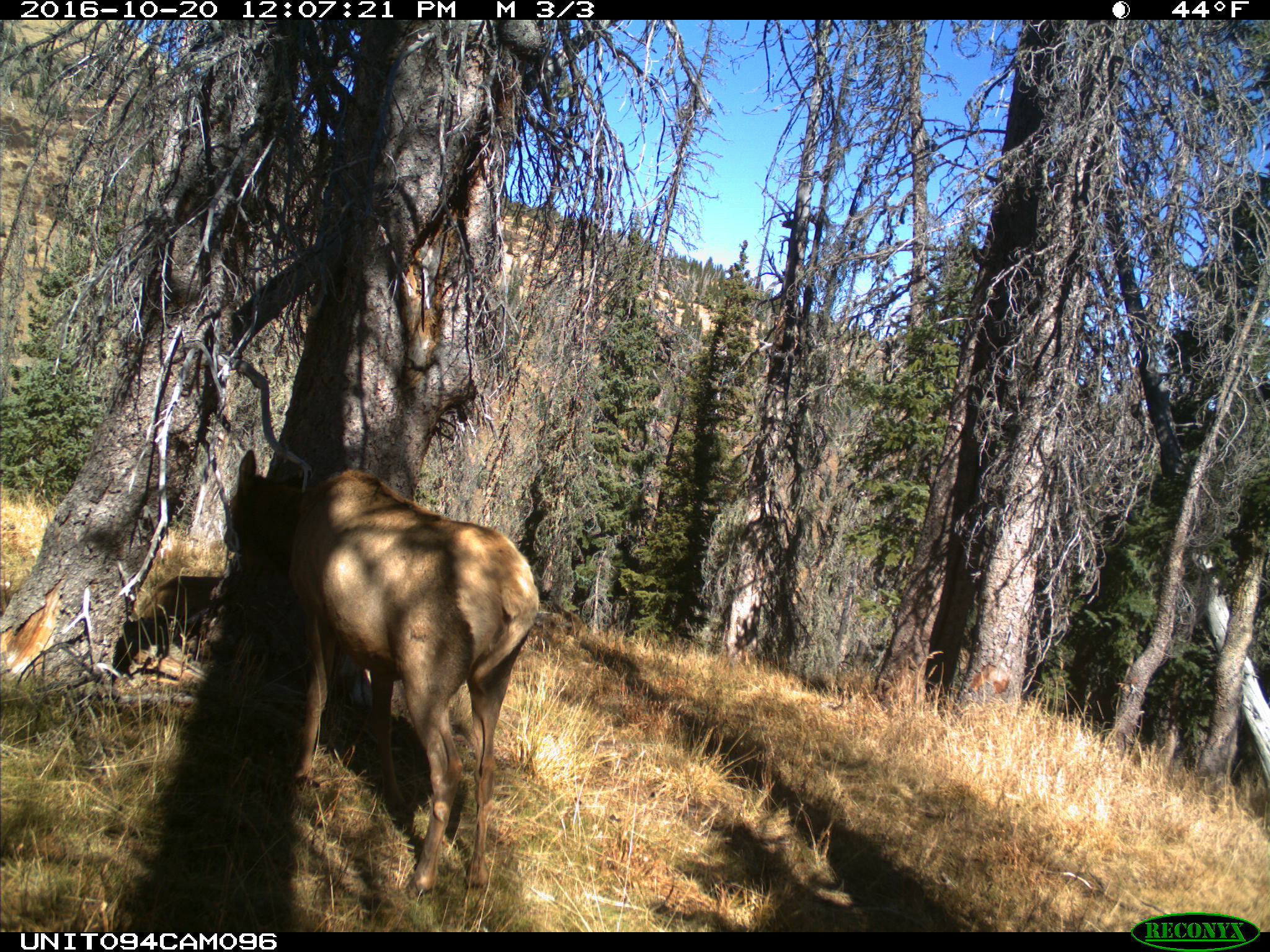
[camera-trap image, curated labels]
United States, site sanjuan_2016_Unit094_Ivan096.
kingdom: Animalia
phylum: Chordata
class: Mammalia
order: Artiodactyla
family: Cervidae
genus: Cervus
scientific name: Cervus elaphus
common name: red deer